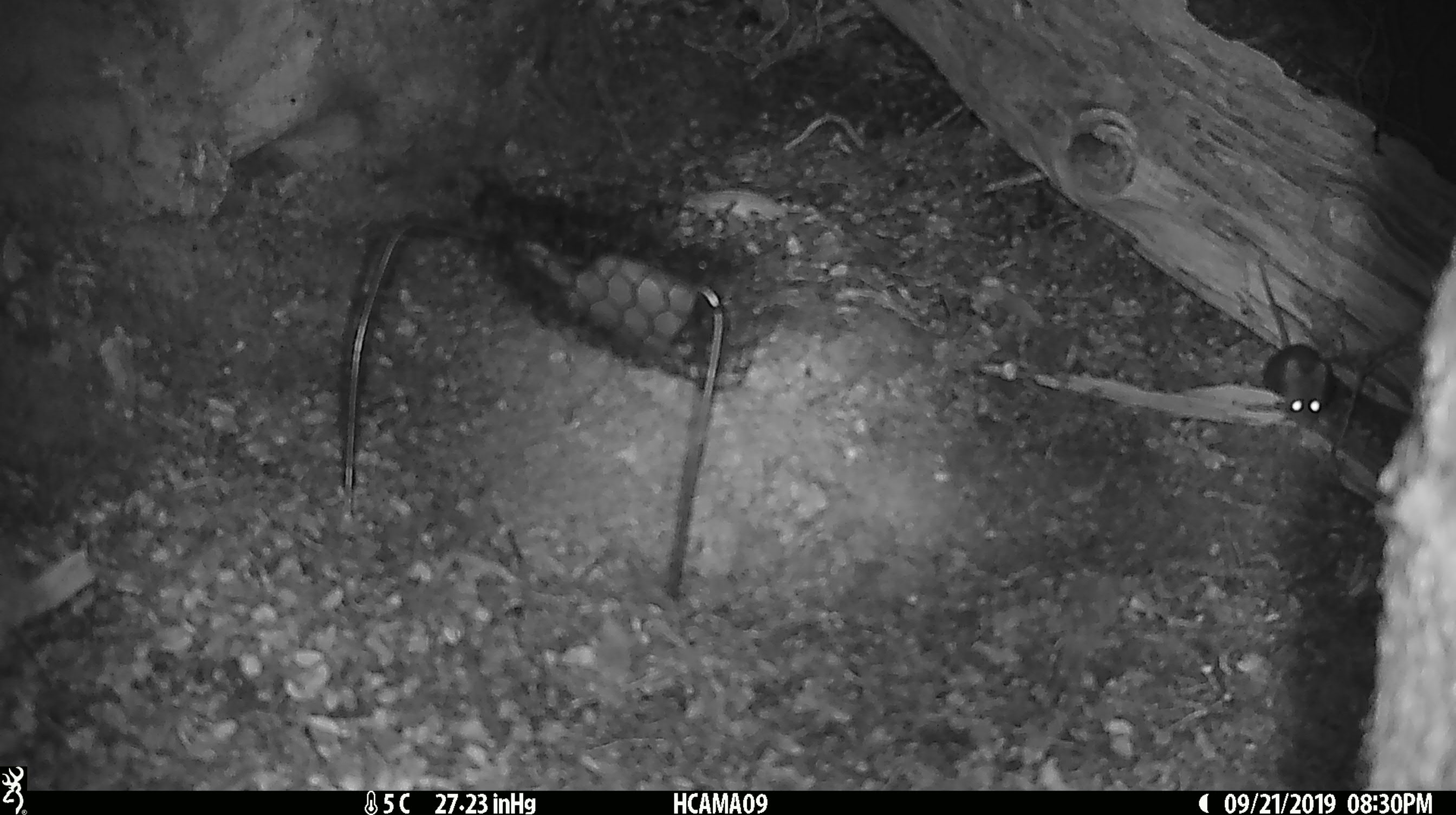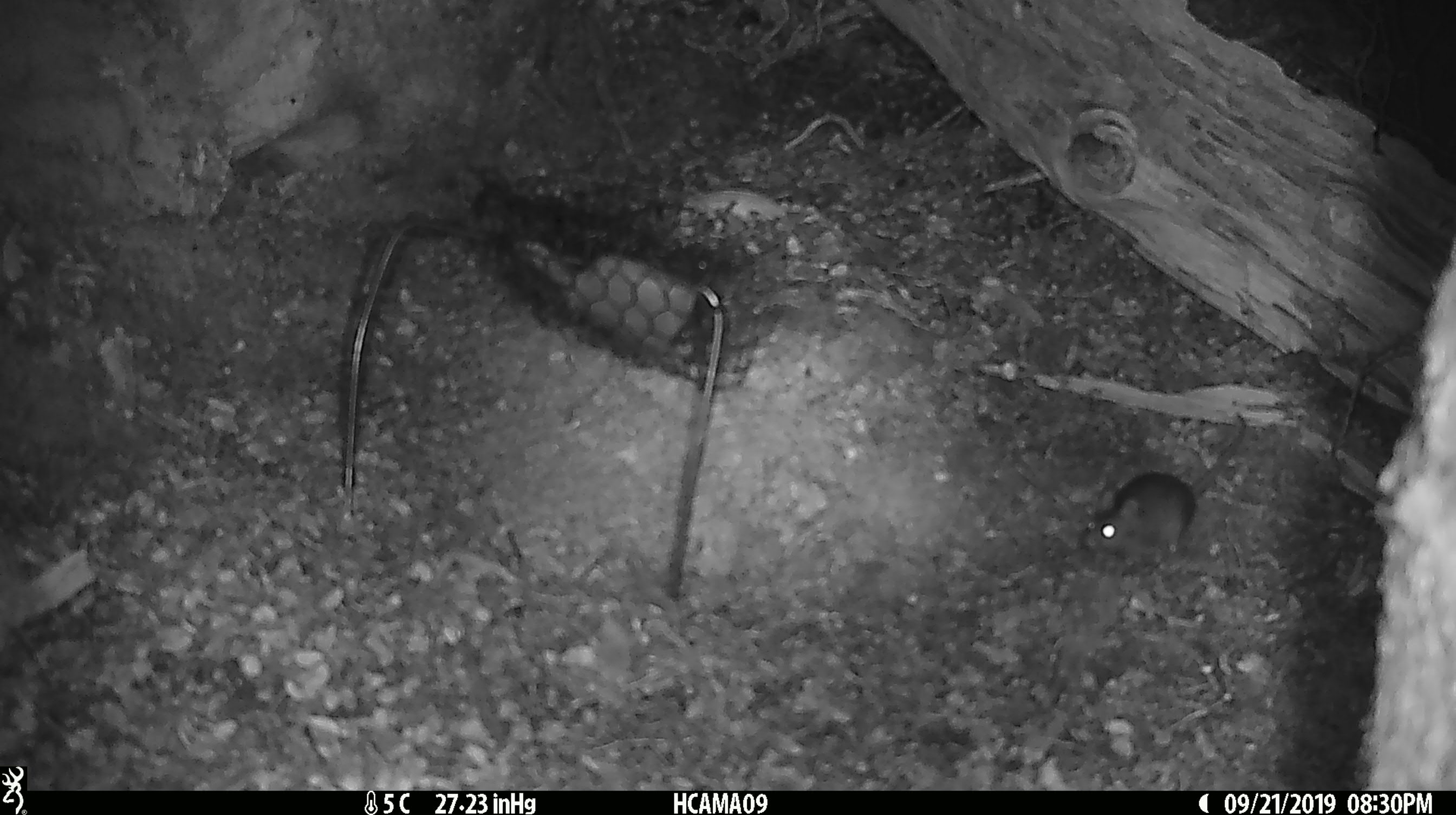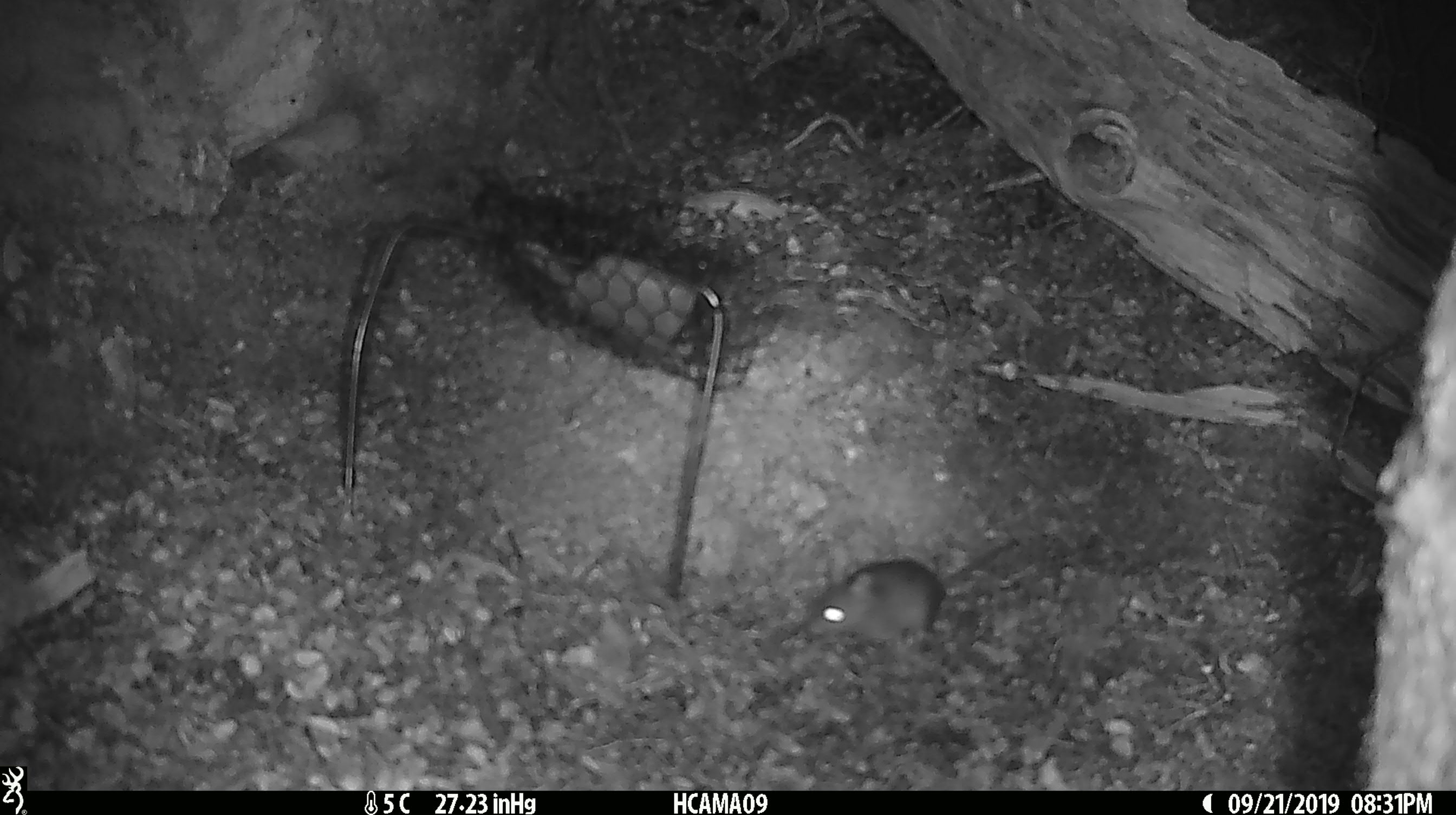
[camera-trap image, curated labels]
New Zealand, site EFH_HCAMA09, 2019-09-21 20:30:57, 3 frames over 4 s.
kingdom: Animalia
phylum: Chordata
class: Mammalia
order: Rodentia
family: Muridae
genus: Mus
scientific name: Mus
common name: mouse